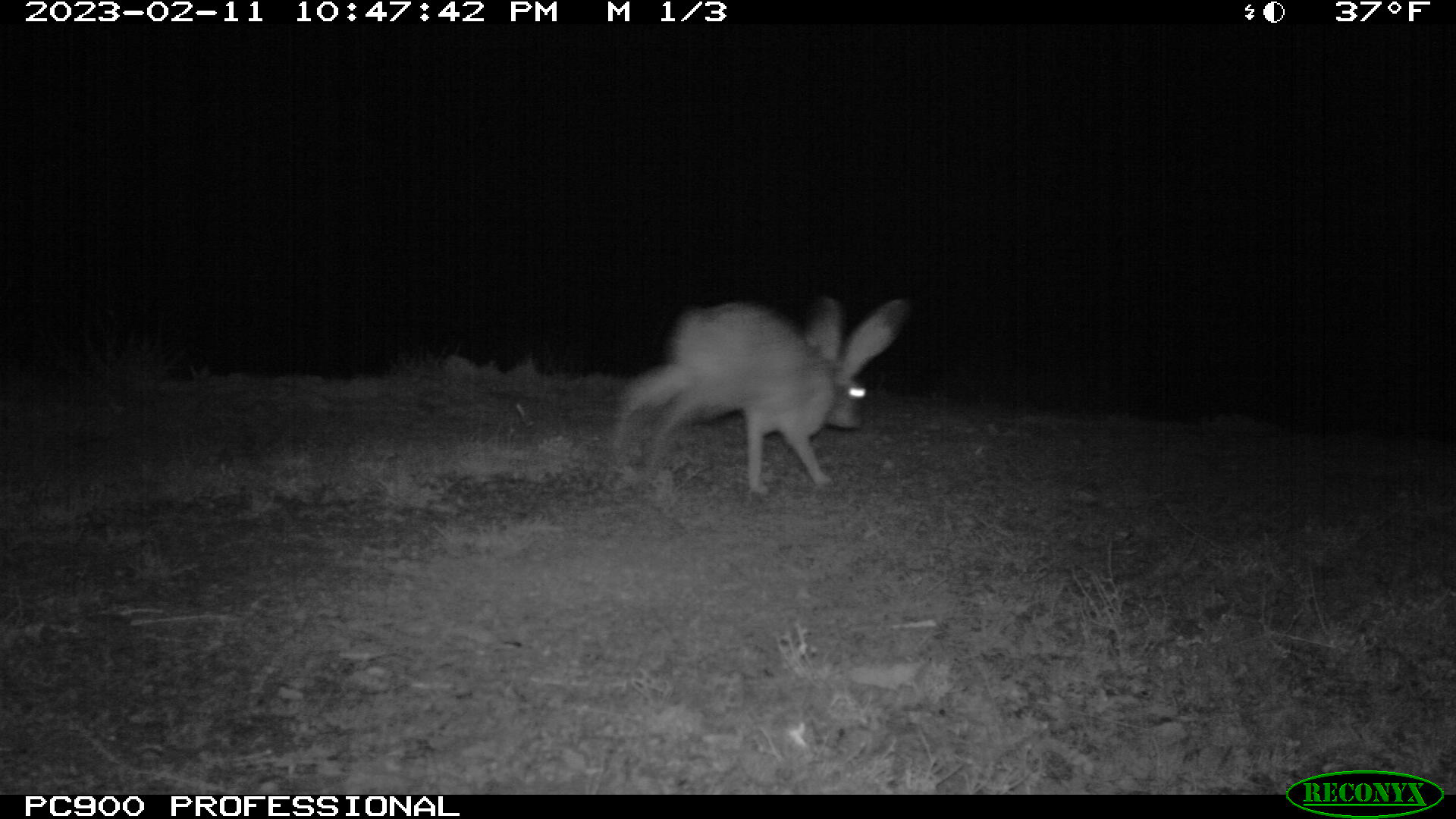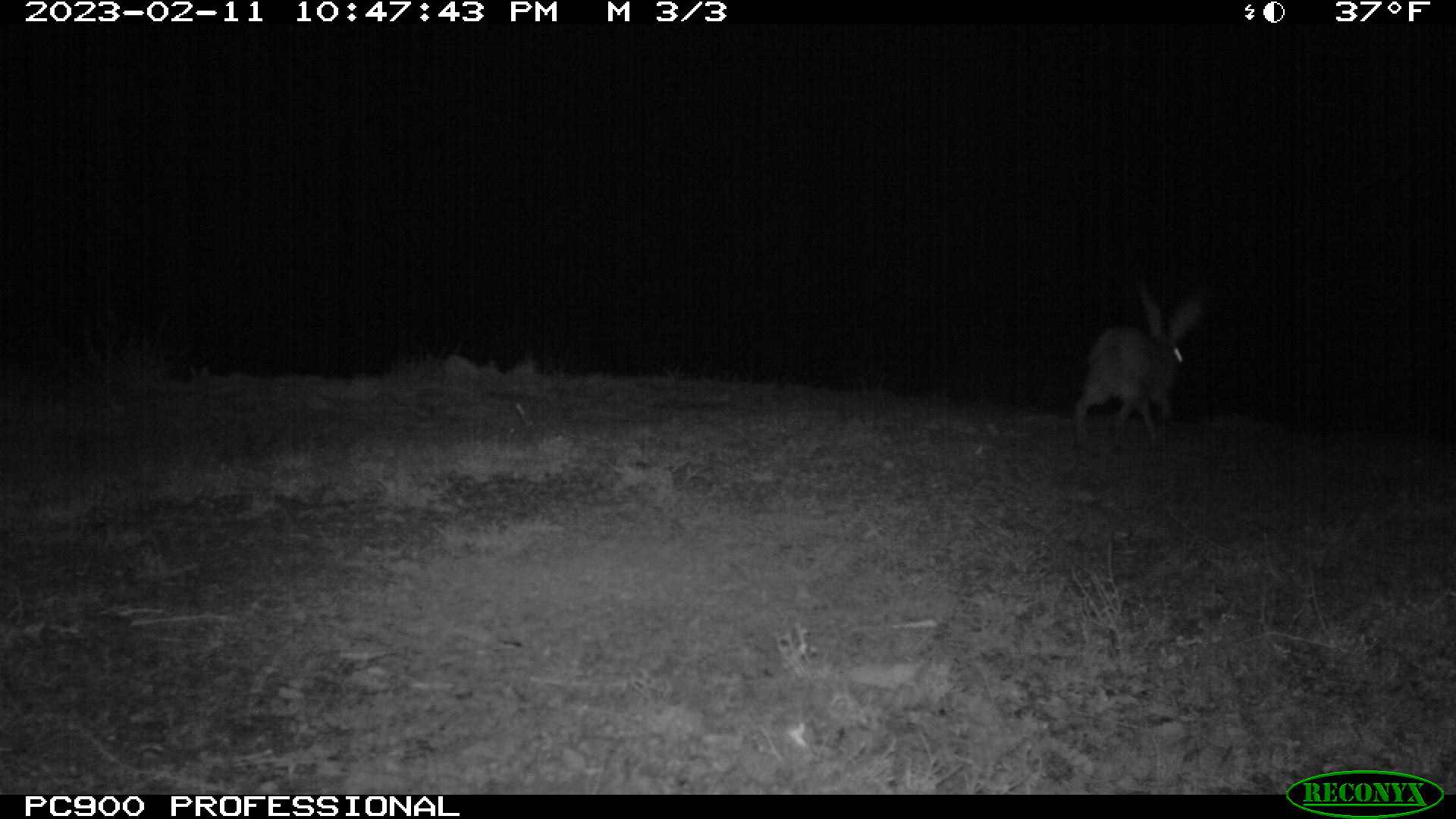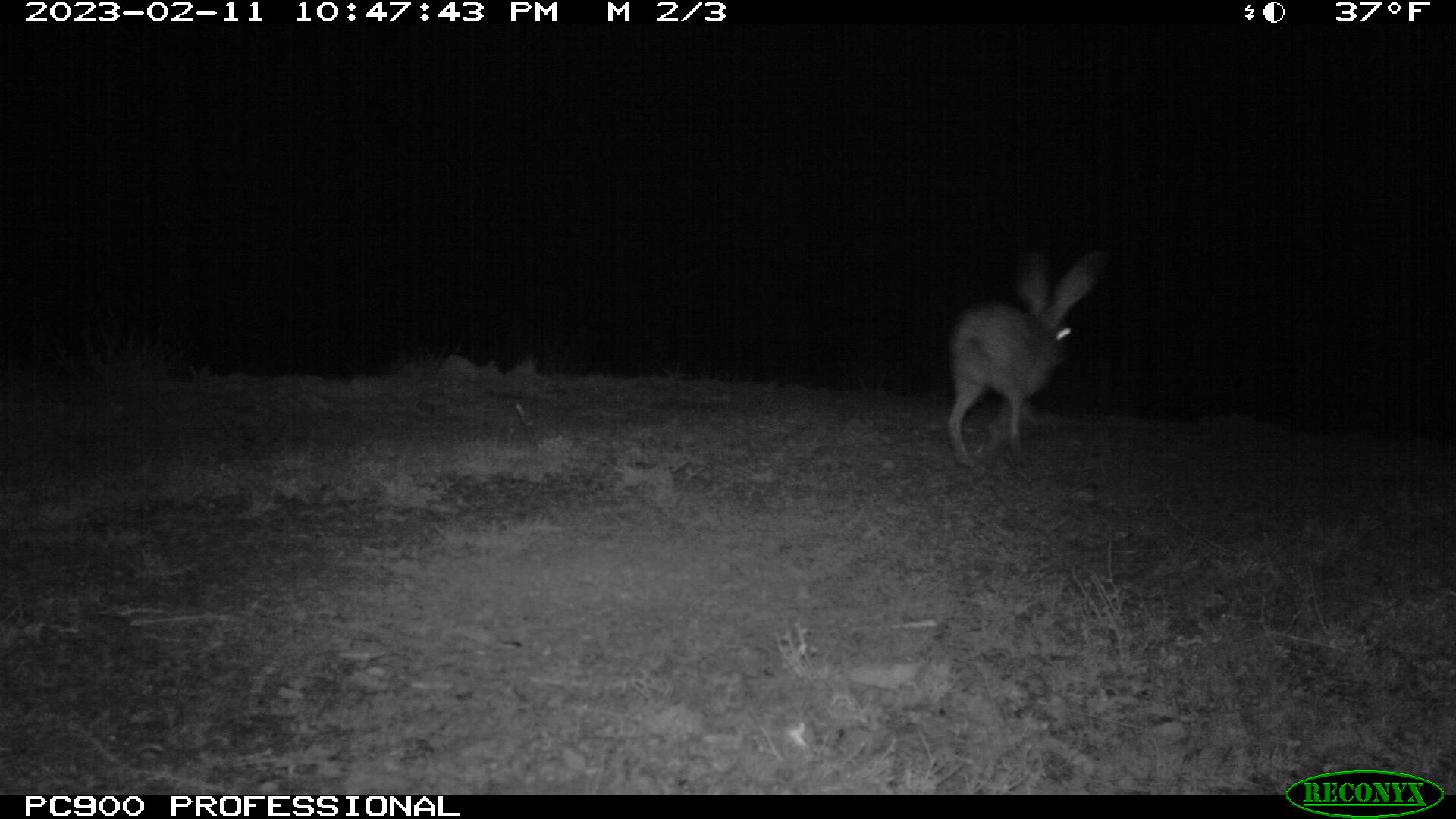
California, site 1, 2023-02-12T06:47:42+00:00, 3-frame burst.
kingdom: Animalia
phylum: Chordata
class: Mammalia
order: Lagomorpha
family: Leporidae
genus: Lepus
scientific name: Lepus californicus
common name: black-tailed jackrabbit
Black-tailed jackrabbit (Lepus californicus).